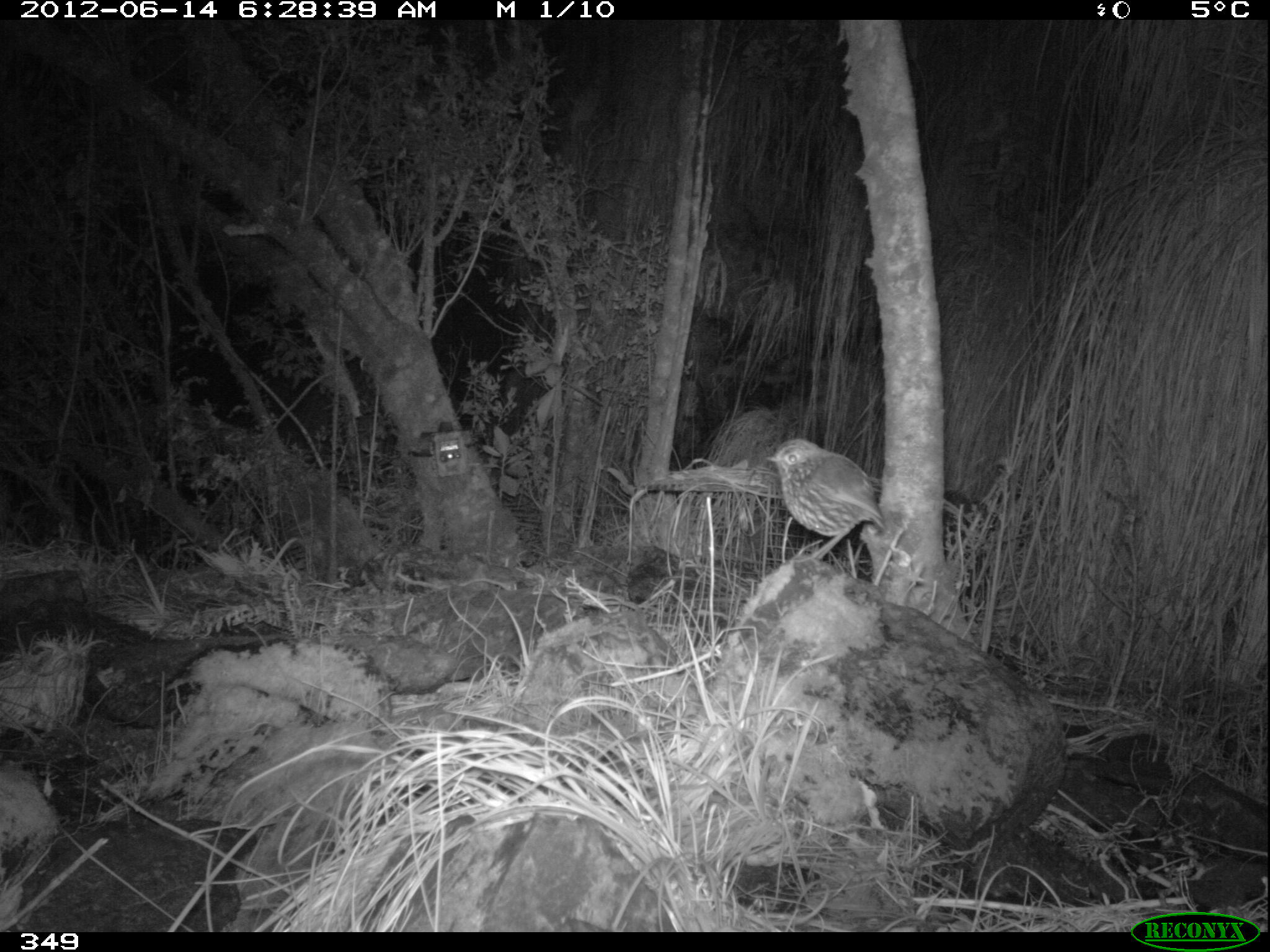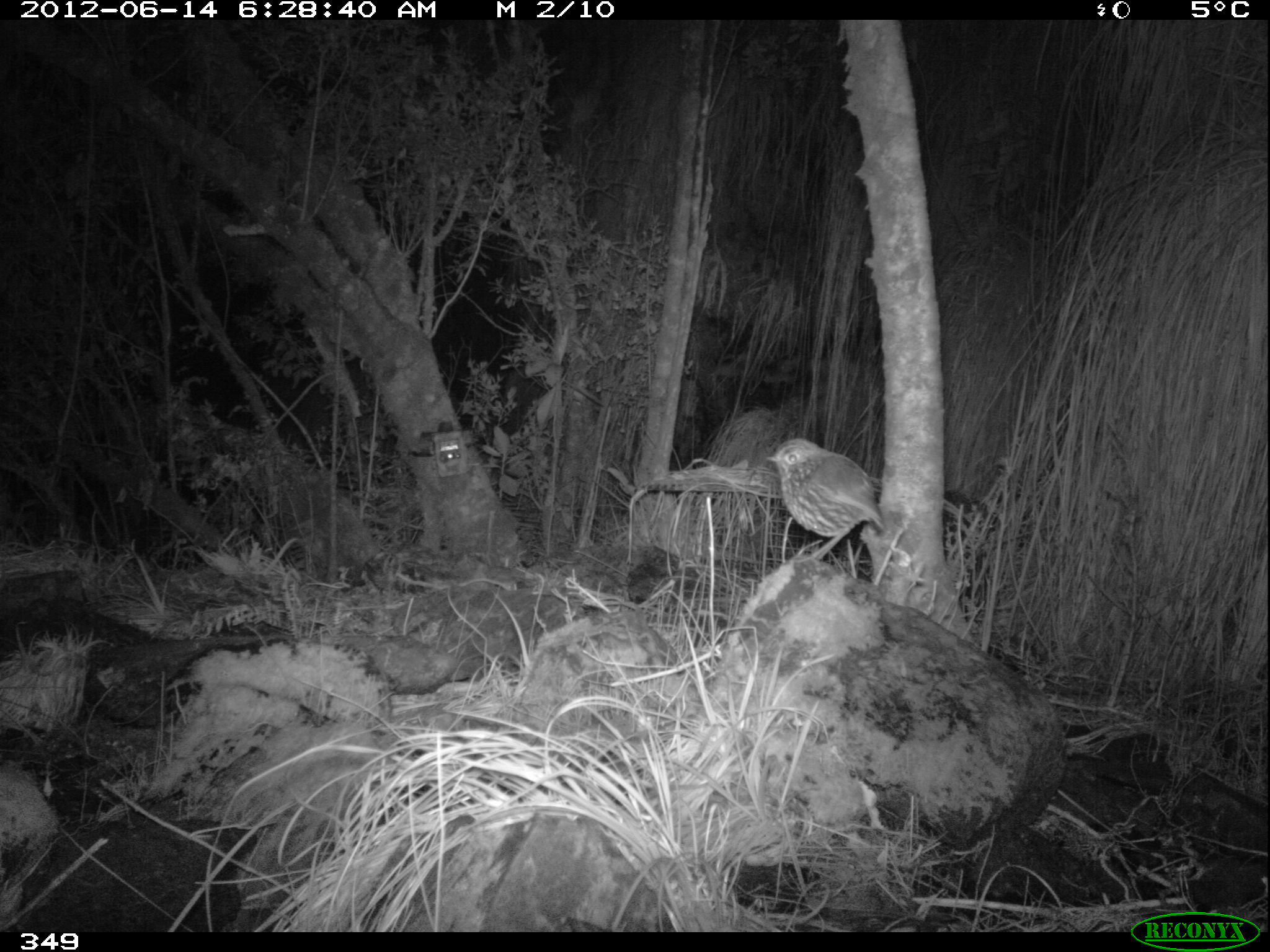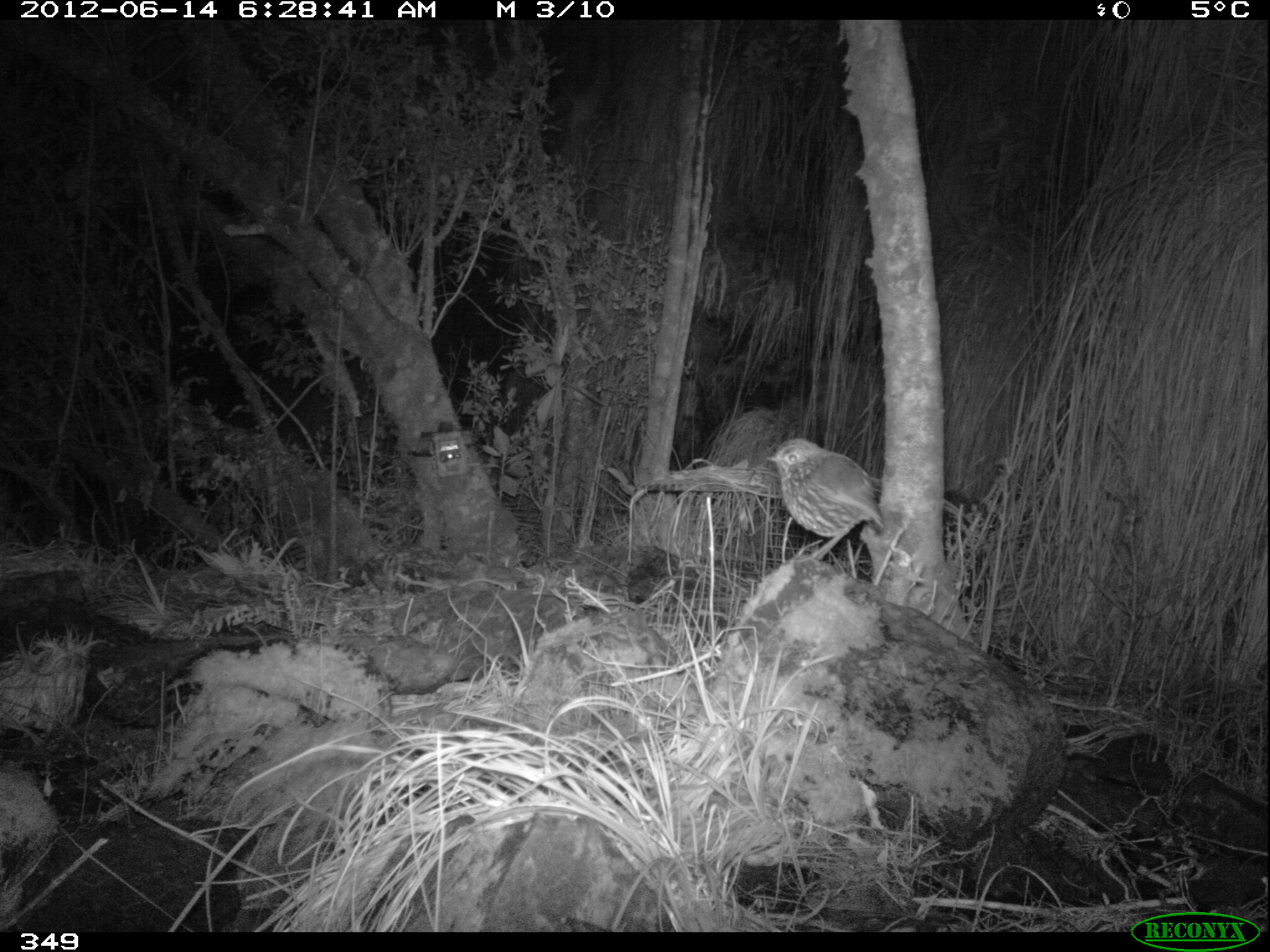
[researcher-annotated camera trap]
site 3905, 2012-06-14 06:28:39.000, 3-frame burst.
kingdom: Animalia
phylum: Chordata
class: Aves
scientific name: Aves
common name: bird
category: unknown bird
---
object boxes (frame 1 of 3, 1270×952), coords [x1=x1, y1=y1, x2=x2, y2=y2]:
unknown bird: [x1=764, y1=436, x2=888, y2=568]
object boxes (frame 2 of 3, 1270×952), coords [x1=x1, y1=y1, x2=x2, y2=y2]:
unknown bird: [x1=764, y1=436, x2=889, y2=566]